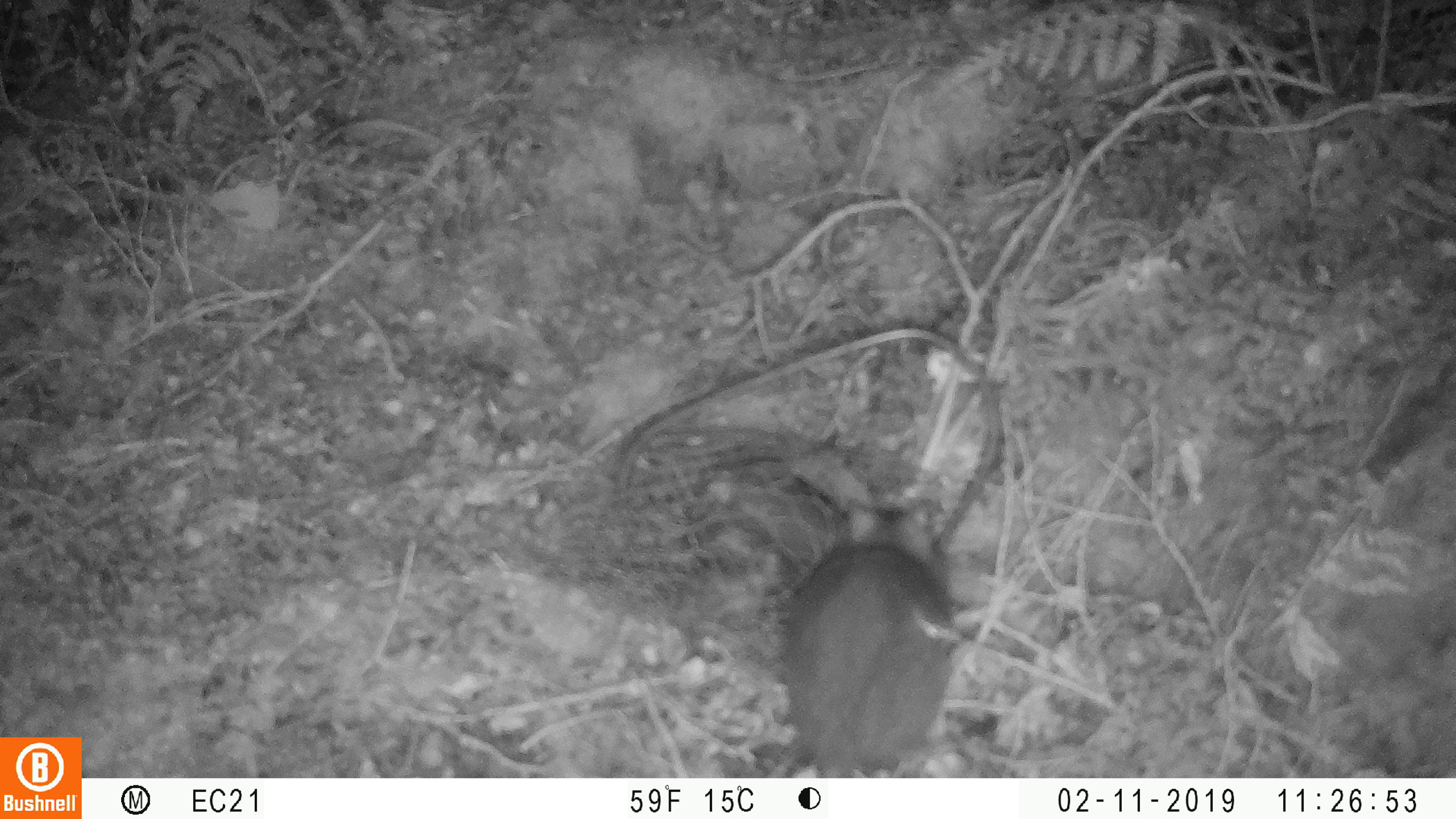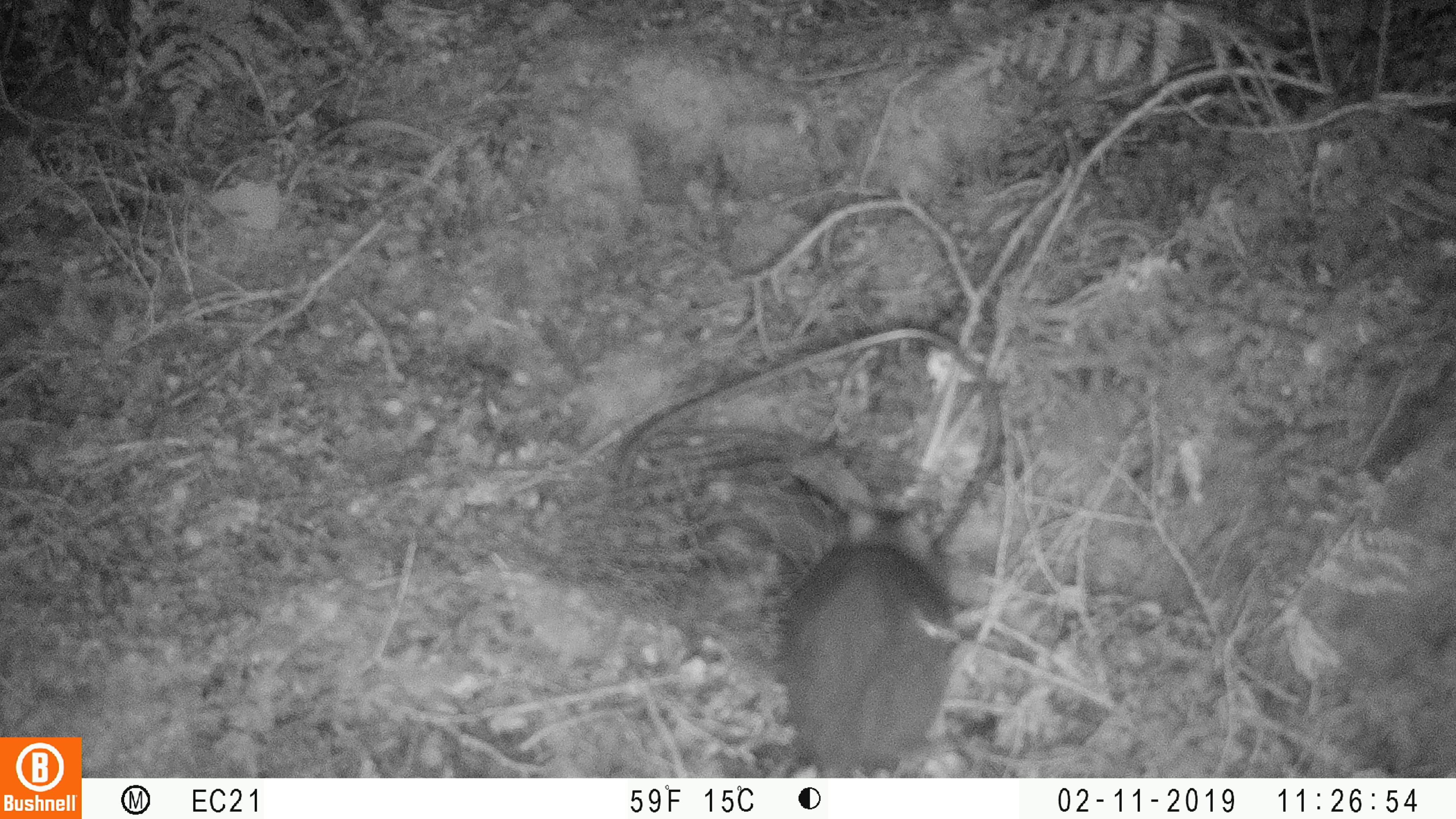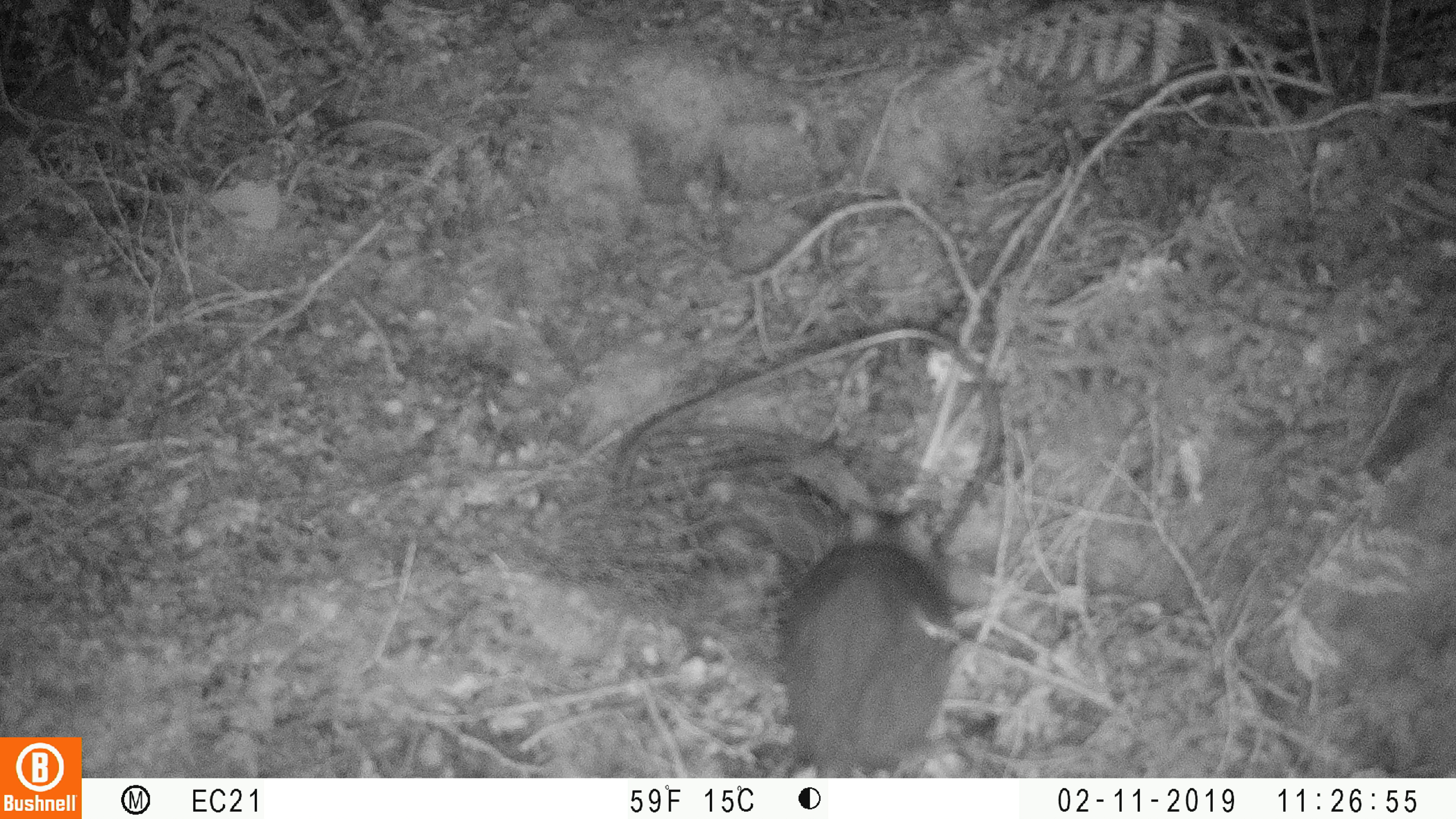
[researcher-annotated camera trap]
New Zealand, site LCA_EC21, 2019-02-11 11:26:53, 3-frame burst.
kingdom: Animalia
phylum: Chordata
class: Mammalia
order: Rodentia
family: Muridae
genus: Rattus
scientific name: Rattus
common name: rat